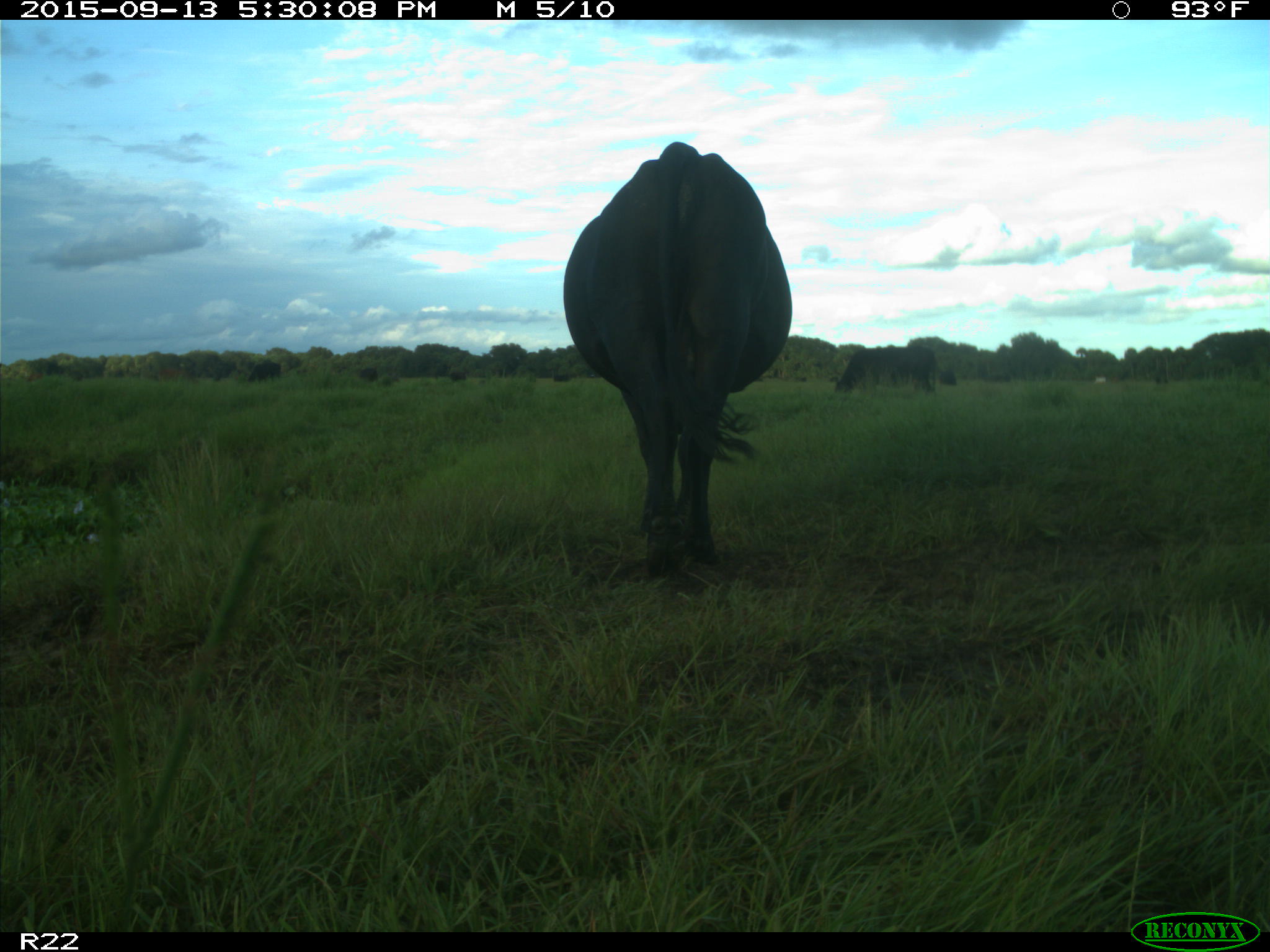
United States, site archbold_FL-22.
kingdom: Animalia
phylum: Chordata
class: Mammalia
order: Artiodactyla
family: Bovidae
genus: Bos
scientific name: Bos taurus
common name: domestic cow